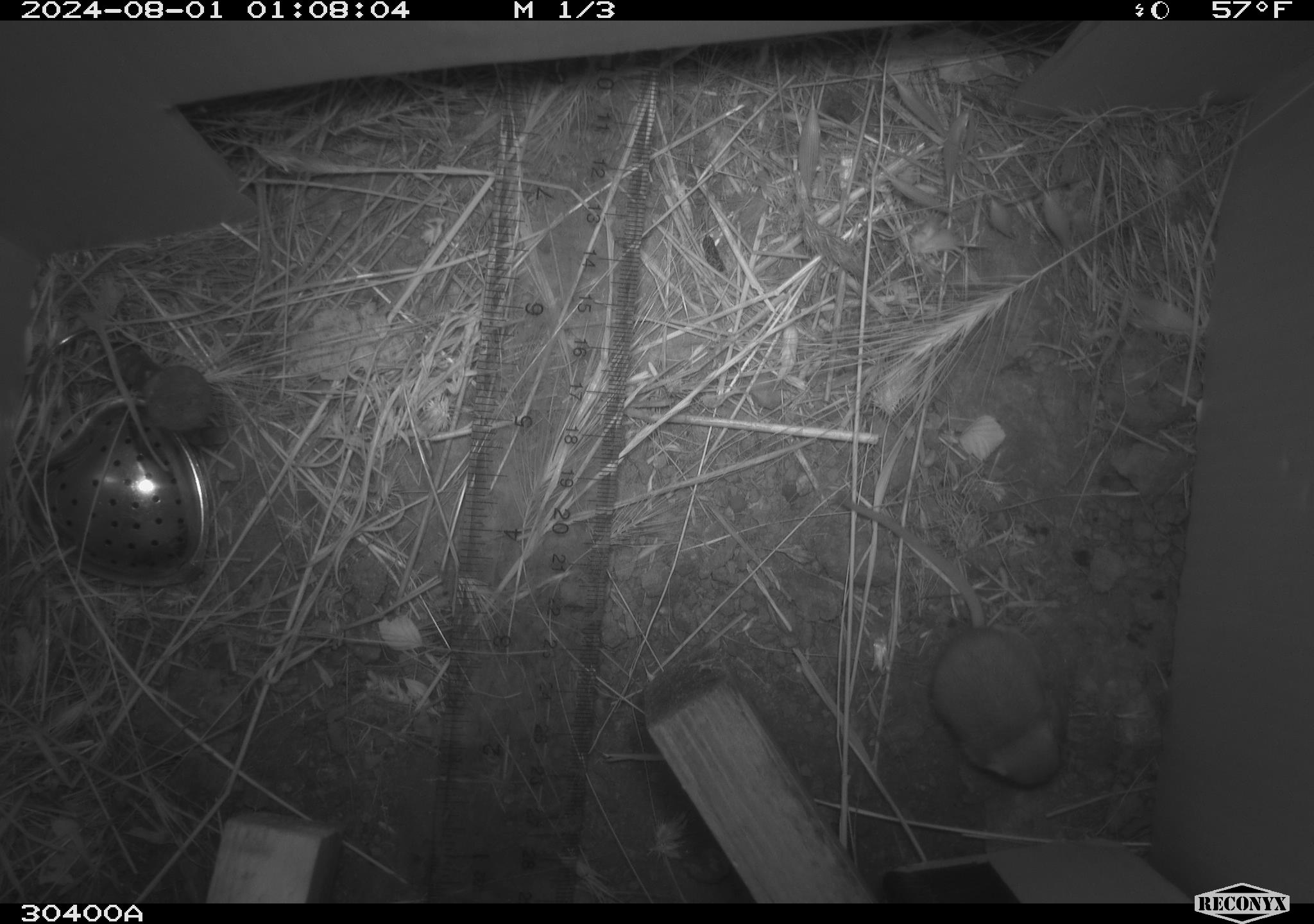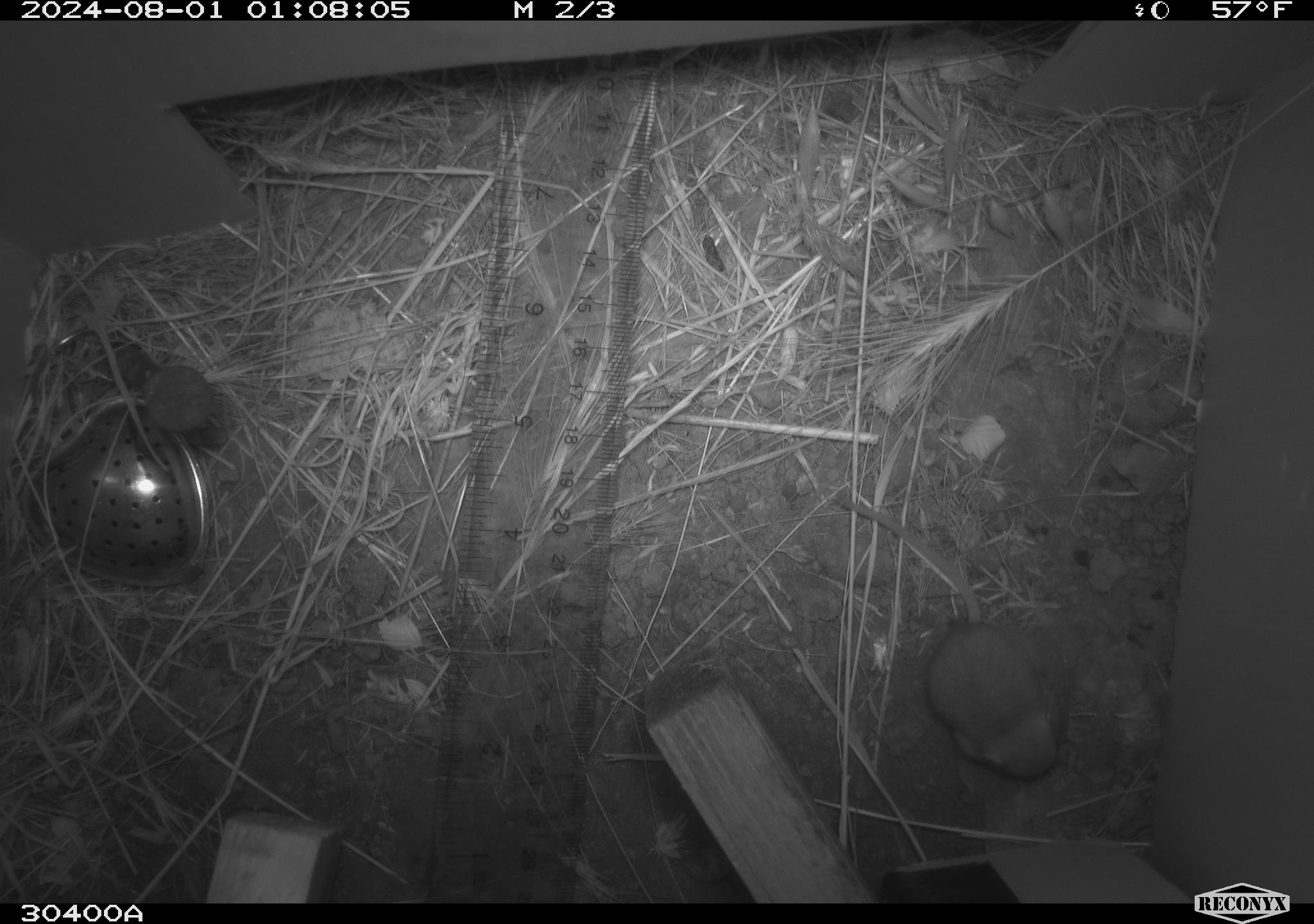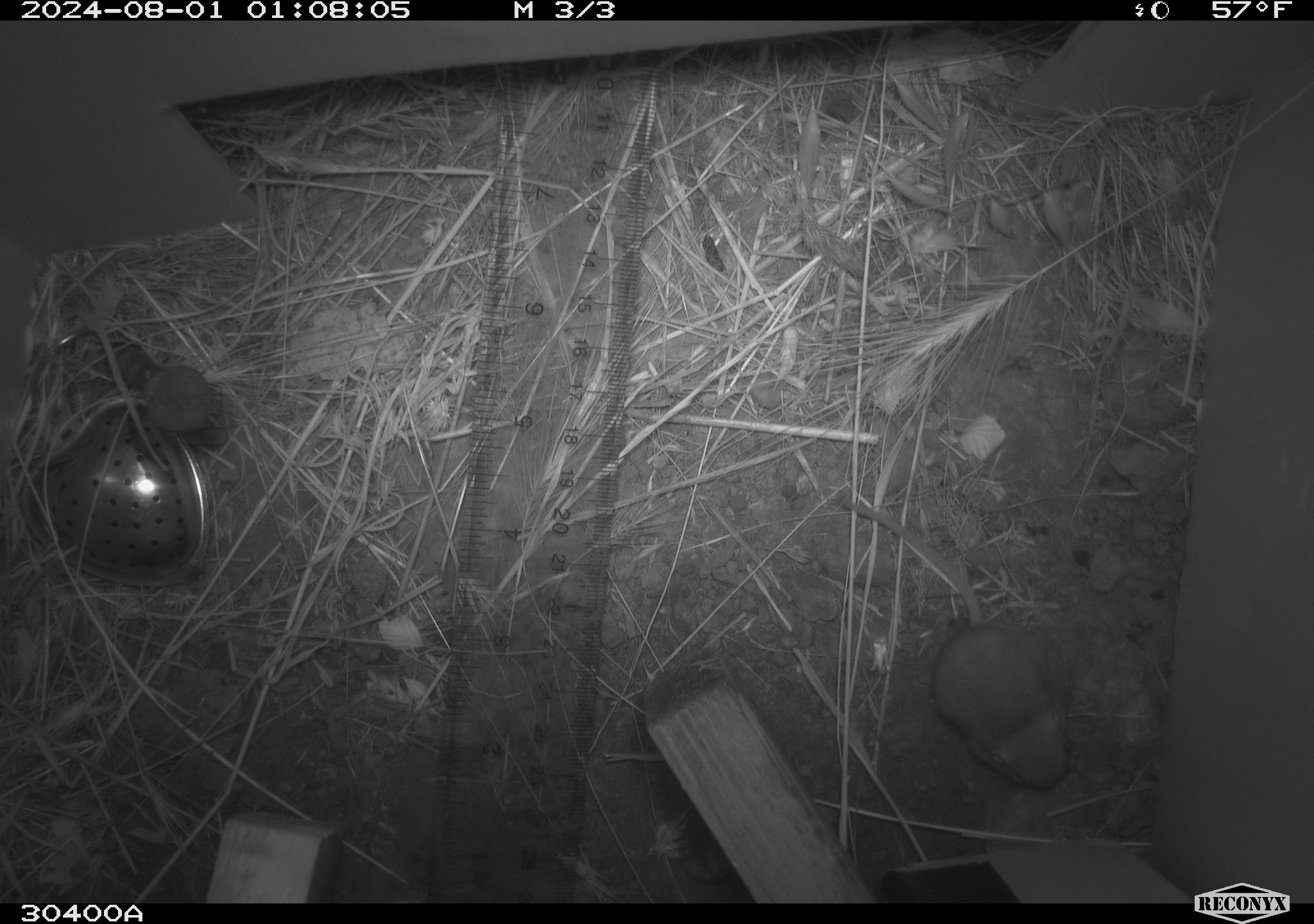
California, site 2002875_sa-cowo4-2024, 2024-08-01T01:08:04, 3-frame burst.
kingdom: Animalia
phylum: Chordata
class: Mammalia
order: Rodentia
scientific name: Rodentia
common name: mouse species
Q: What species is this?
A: Mouse species (Rodentia).